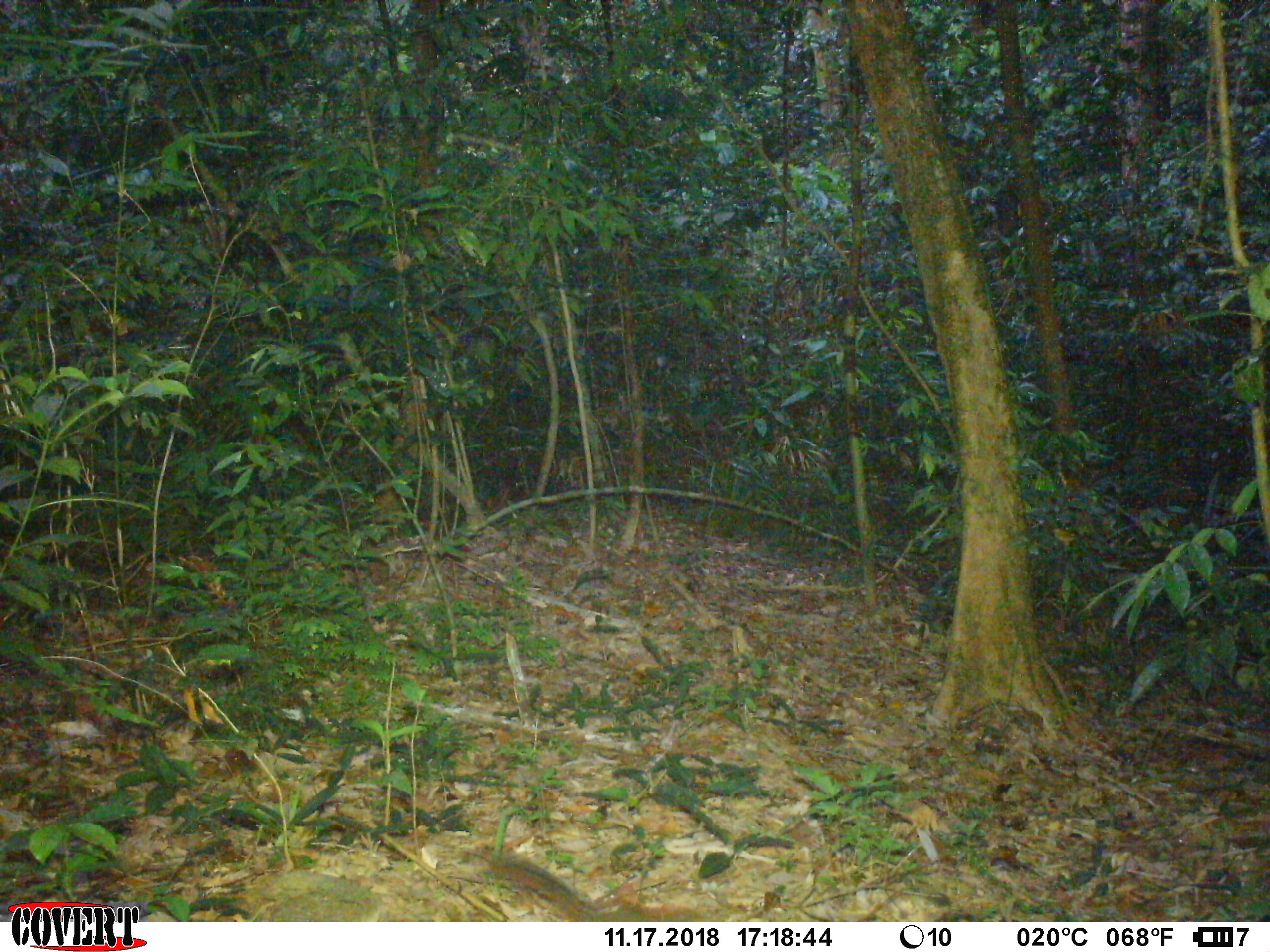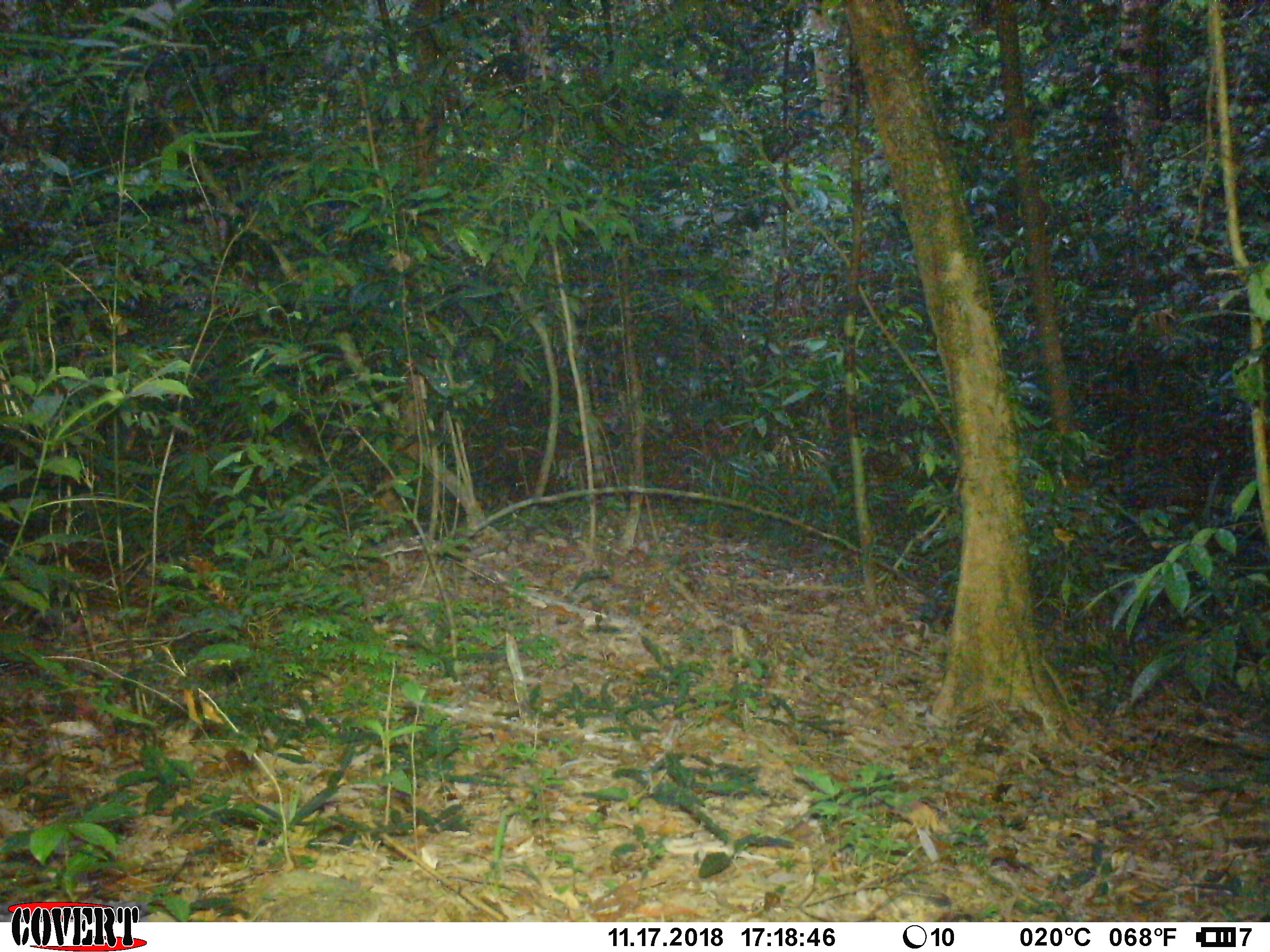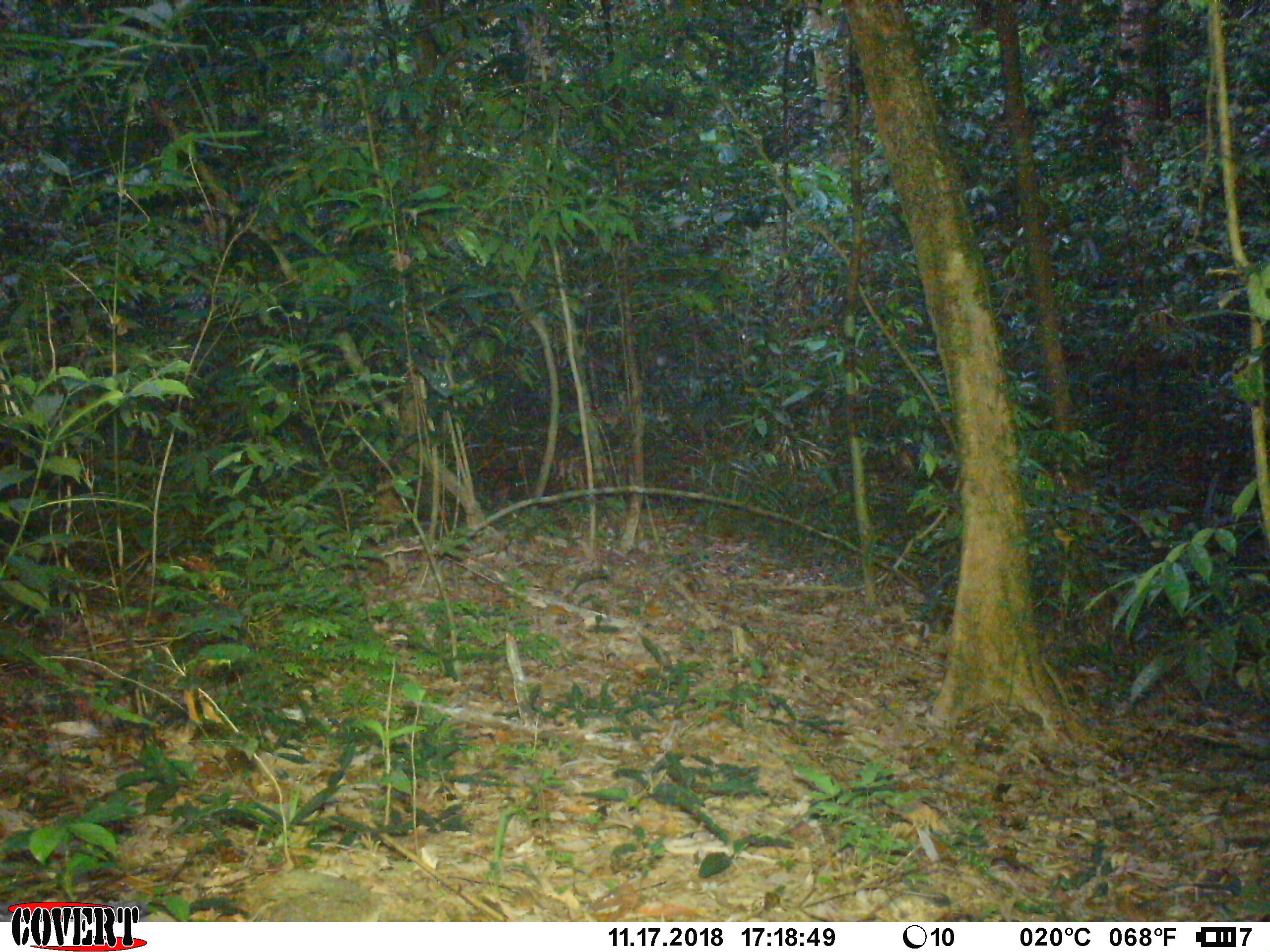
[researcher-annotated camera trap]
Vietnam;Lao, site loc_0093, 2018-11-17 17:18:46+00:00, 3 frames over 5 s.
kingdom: Animalia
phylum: Chordata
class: Mammalia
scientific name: Mammalia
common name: mammal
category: unidentified small mammal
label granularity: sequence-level